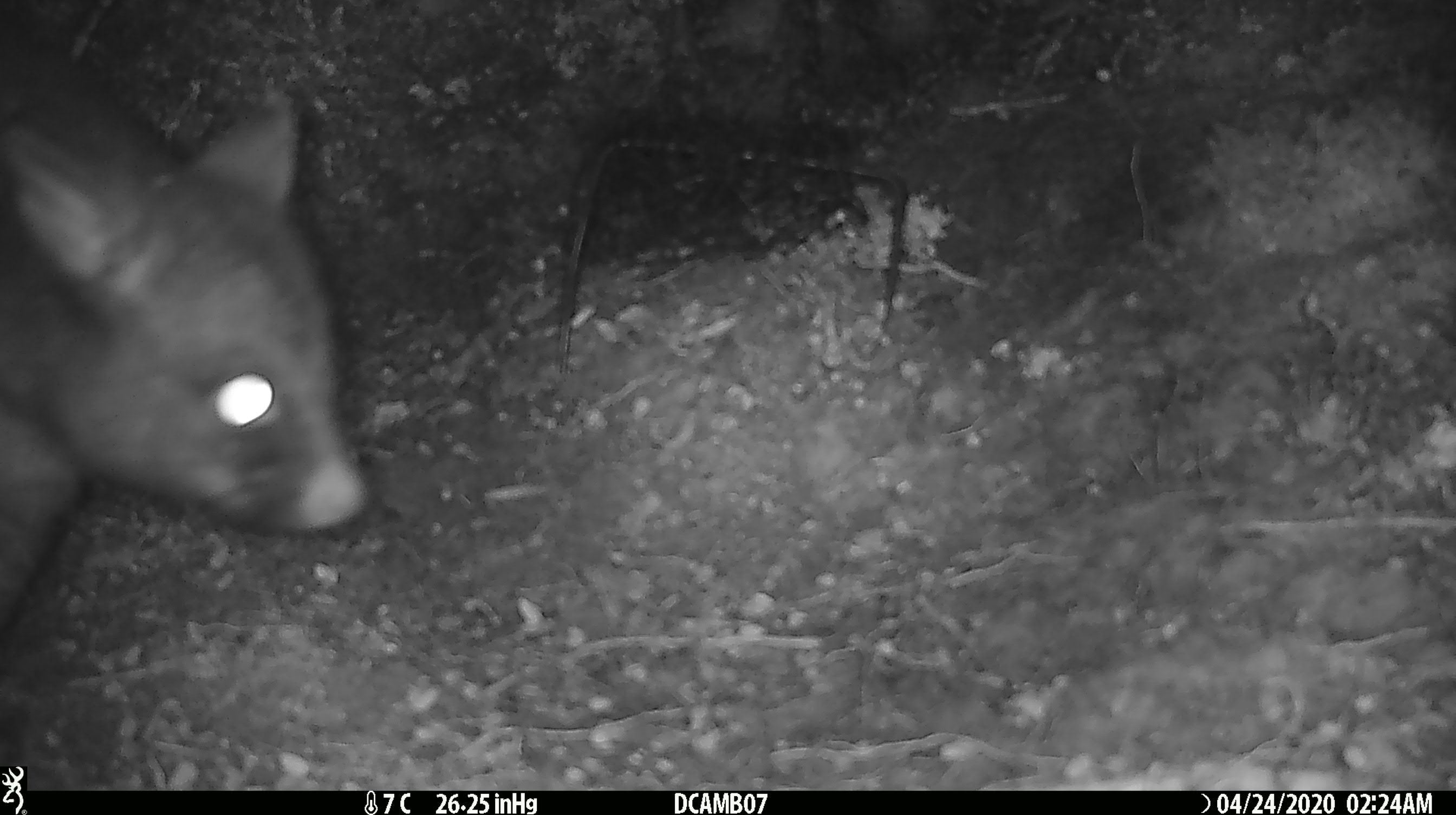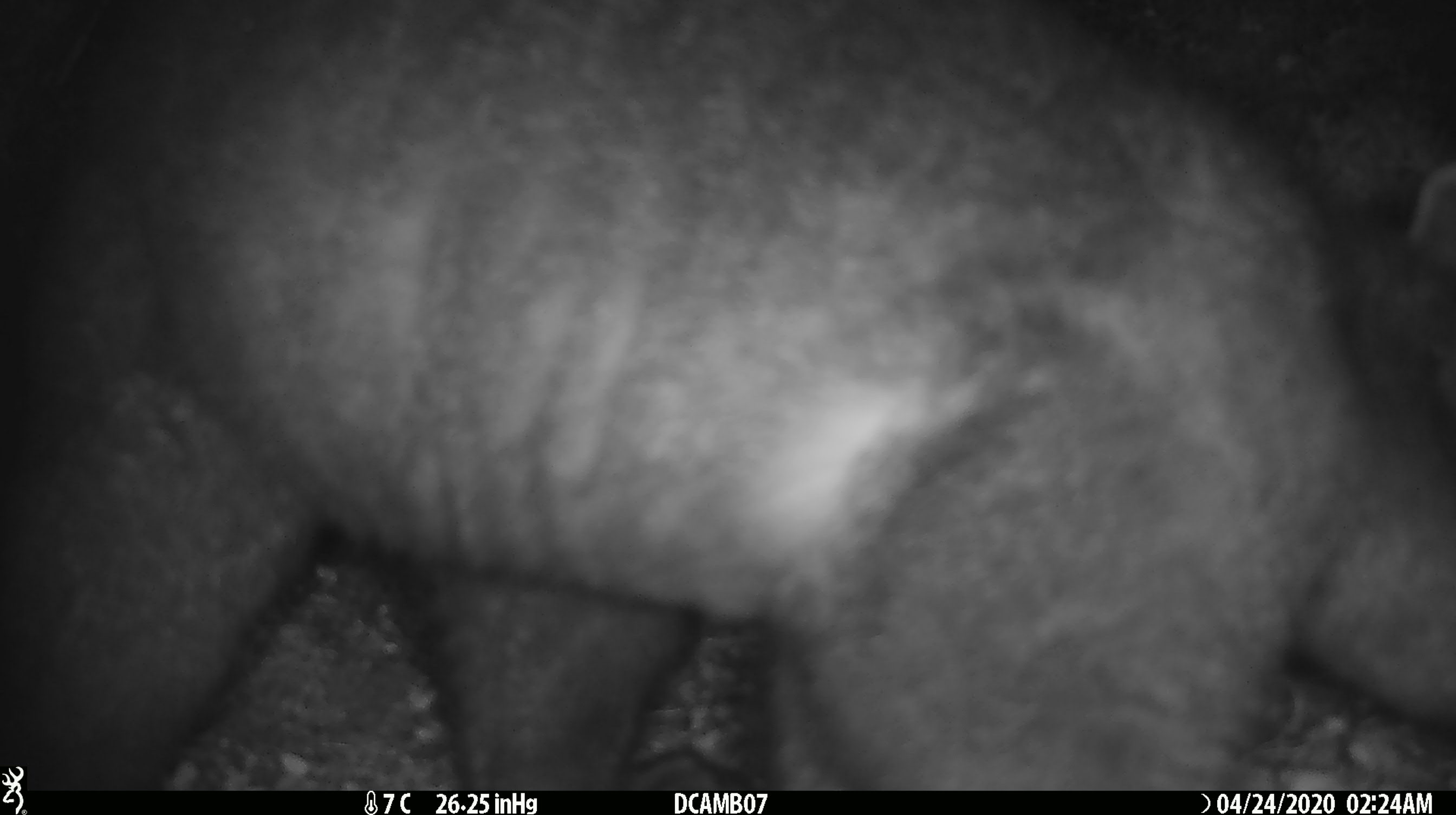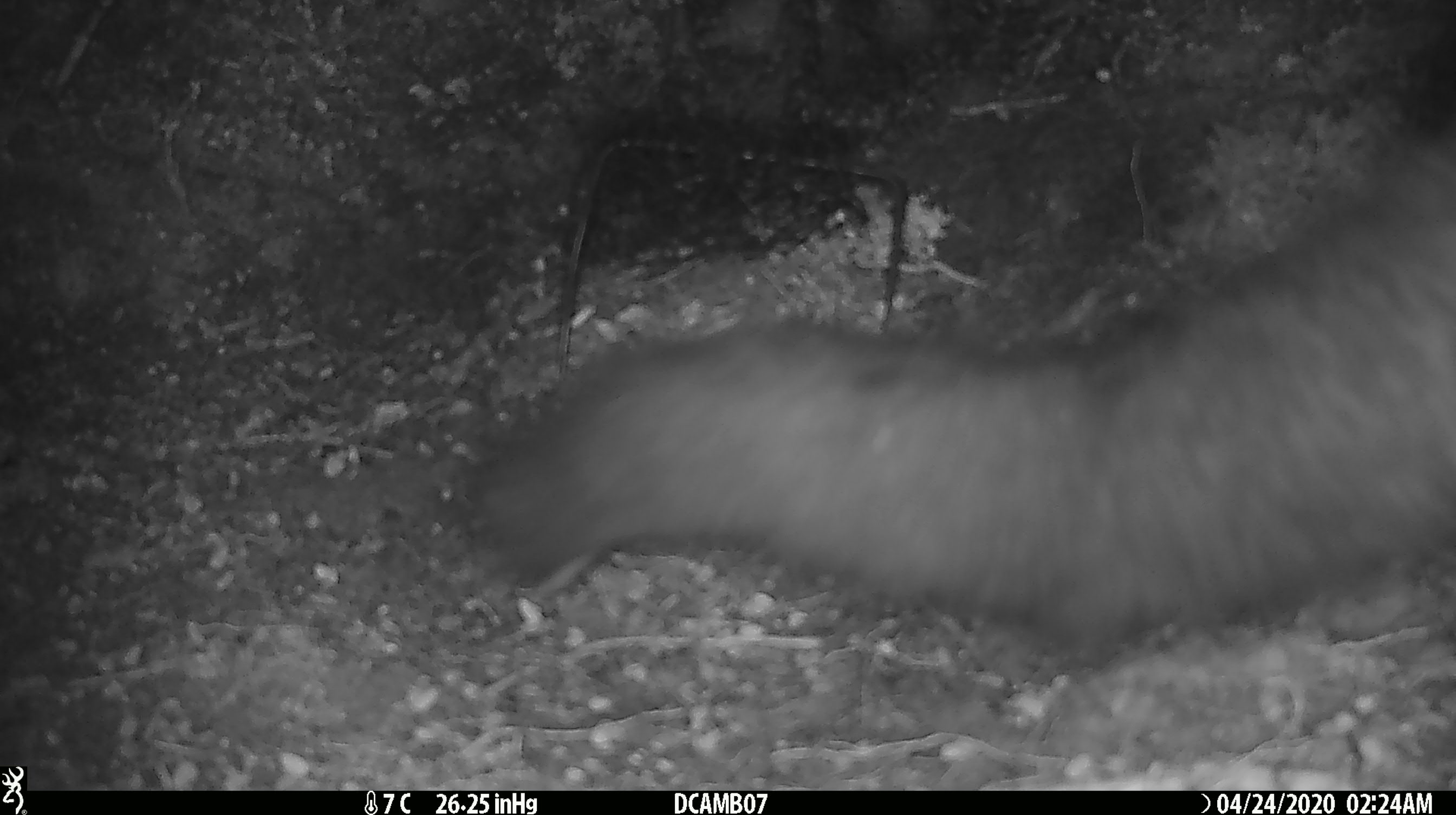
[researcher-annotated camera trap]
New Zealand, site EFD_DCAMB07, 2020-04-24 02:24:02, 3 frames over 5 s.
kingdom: Animalia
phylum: Chordata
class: Mammalia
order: Diprotodontia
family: Phalangeridae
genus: Trichosurus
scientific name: Trichosurus vulpecula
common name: common brushtail possum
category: possum